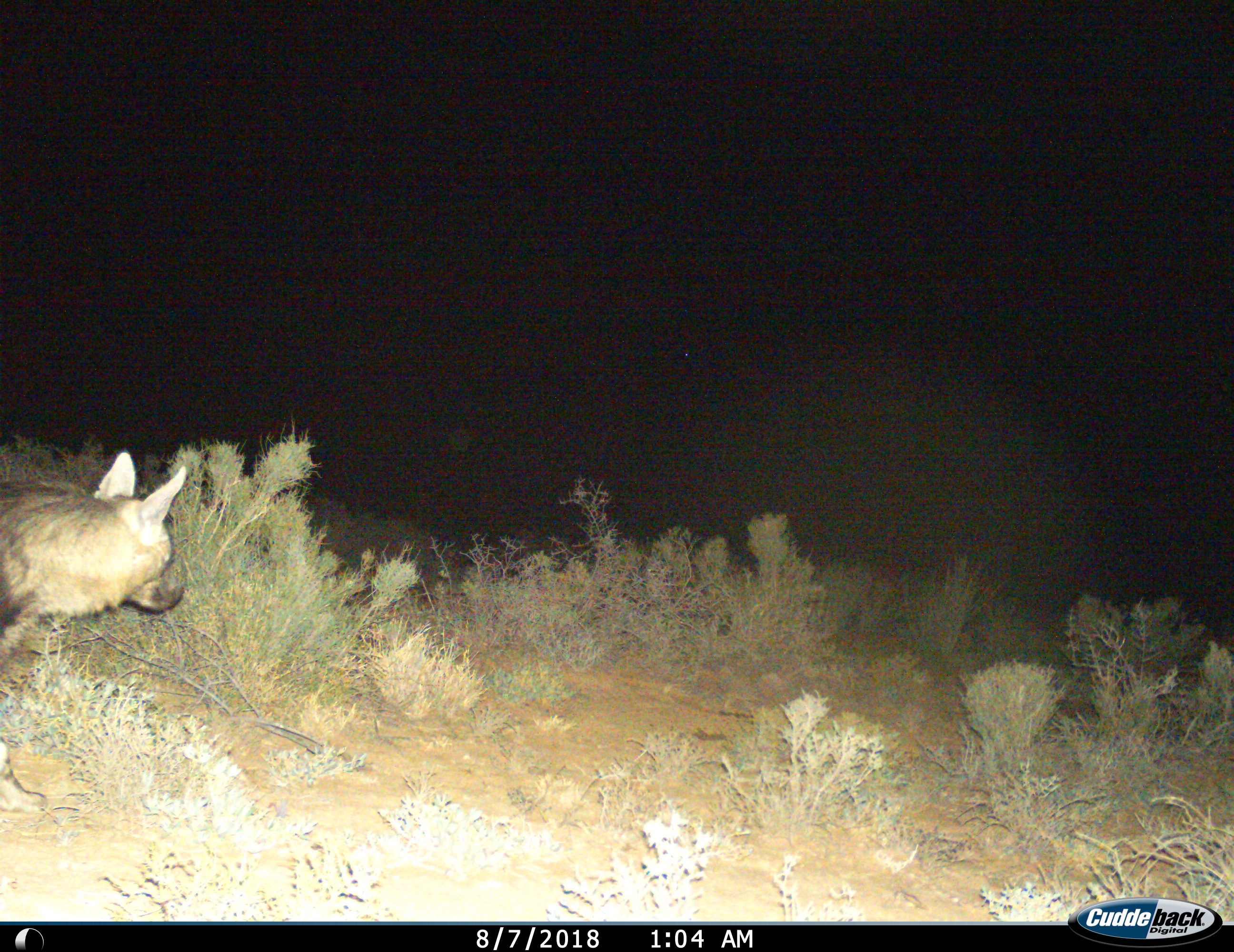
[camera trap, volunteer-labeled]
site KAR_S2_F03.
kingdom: Animalia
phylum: Chordata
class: Mammalia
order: Carnivora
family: Hyaenidae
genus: Parahyaena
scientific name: Parahyaena brunnea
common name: brown hyena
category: hyenabrown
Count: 1.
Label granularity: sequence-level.